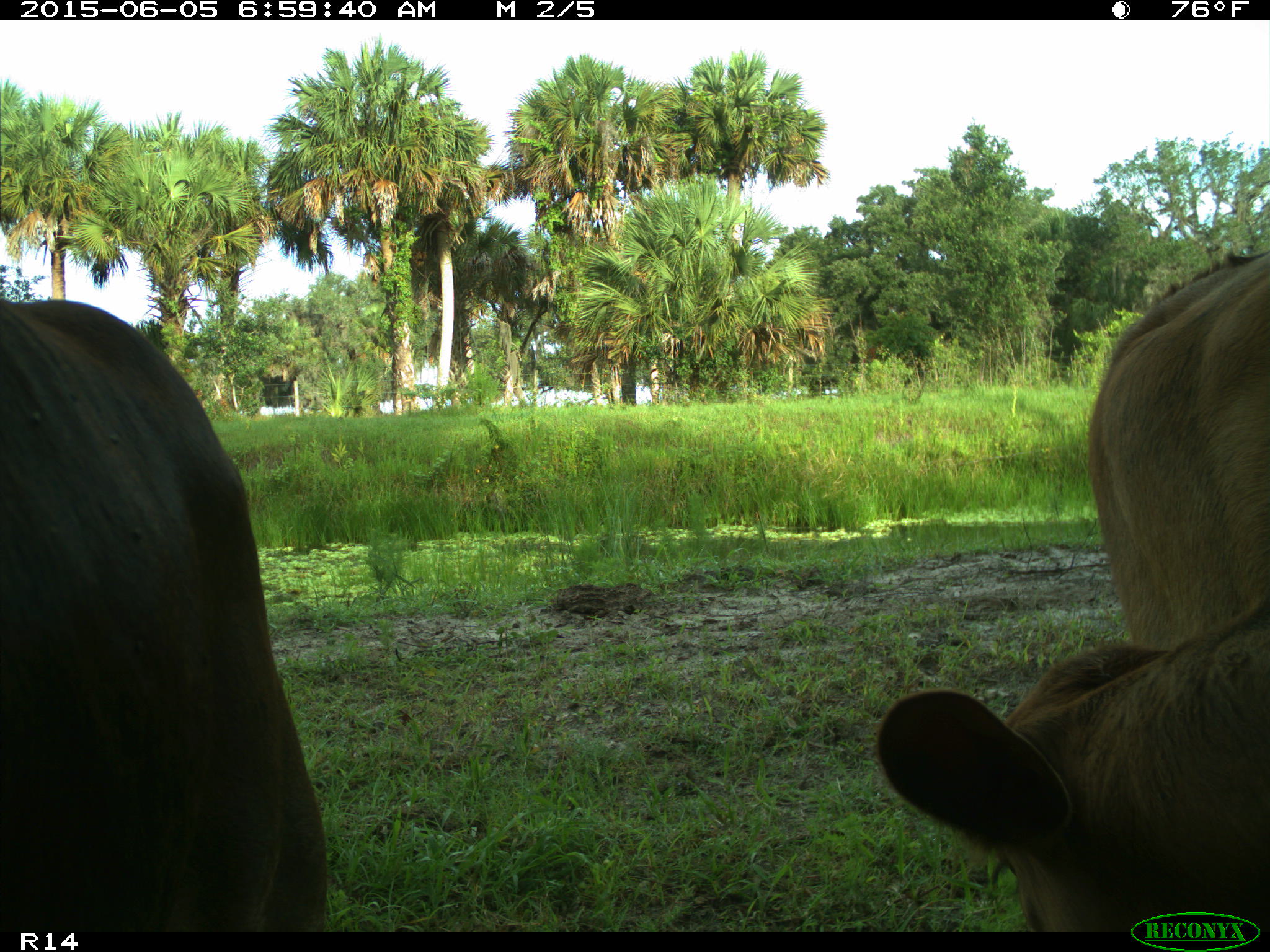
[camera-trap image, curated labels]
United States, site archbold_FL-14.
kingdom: Animalia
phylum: Chordata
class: Mammalia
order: Artiodactyla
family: Bovidae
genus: Bos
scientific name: Bos taurus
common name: domestic cow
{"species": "Bos taurus (domestic cow)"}